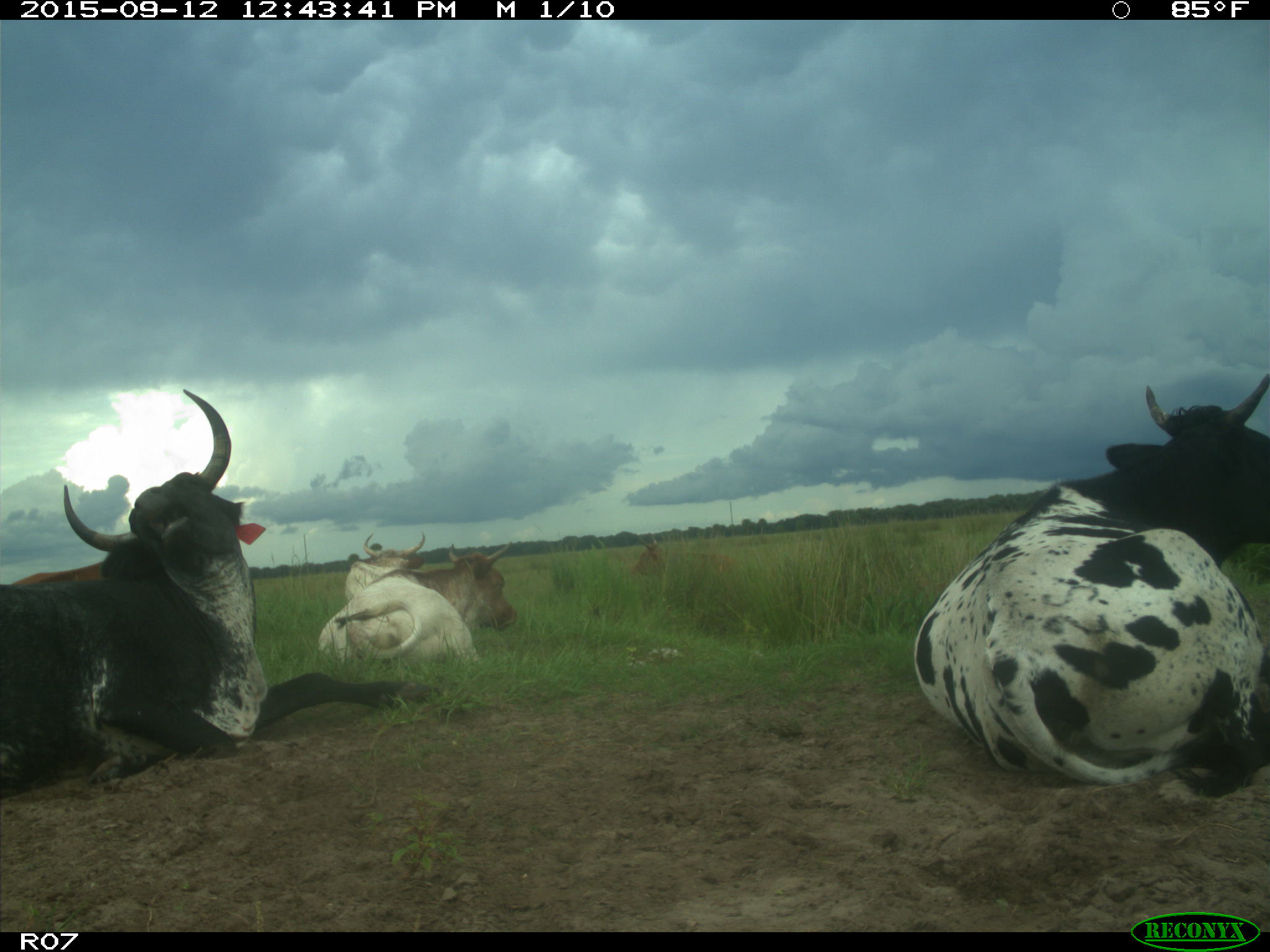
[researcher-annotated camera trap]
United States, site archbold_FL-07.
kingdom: Animalia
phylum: Chordata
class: Mammalia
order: Artiodactyla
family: Bovidae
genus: Bos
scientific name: Bos taurus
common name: domestic cow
Bos taurus (domestic cow).